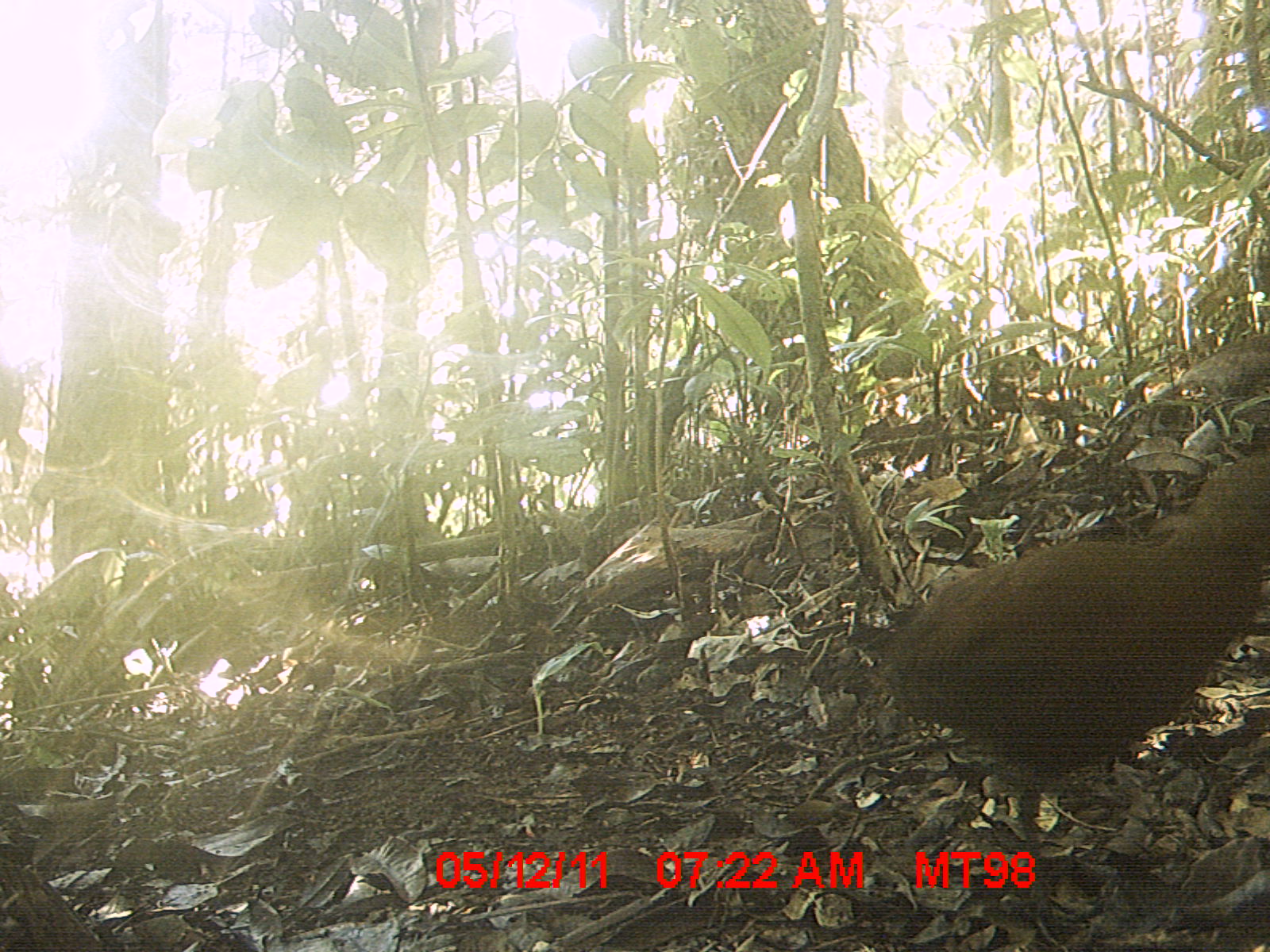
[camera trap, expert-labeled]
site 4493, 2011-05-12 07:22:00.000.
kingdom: Animalia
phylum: Chordata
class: Aves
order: Gruiformes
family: Sarothruridae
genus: Mentocrex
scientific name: Mentocrex kioloides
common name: madagascar wood rail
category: canirallus kioloides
Canirallus kioloides (madagascar wood rail) (Mentocrex kioloides), count 1.